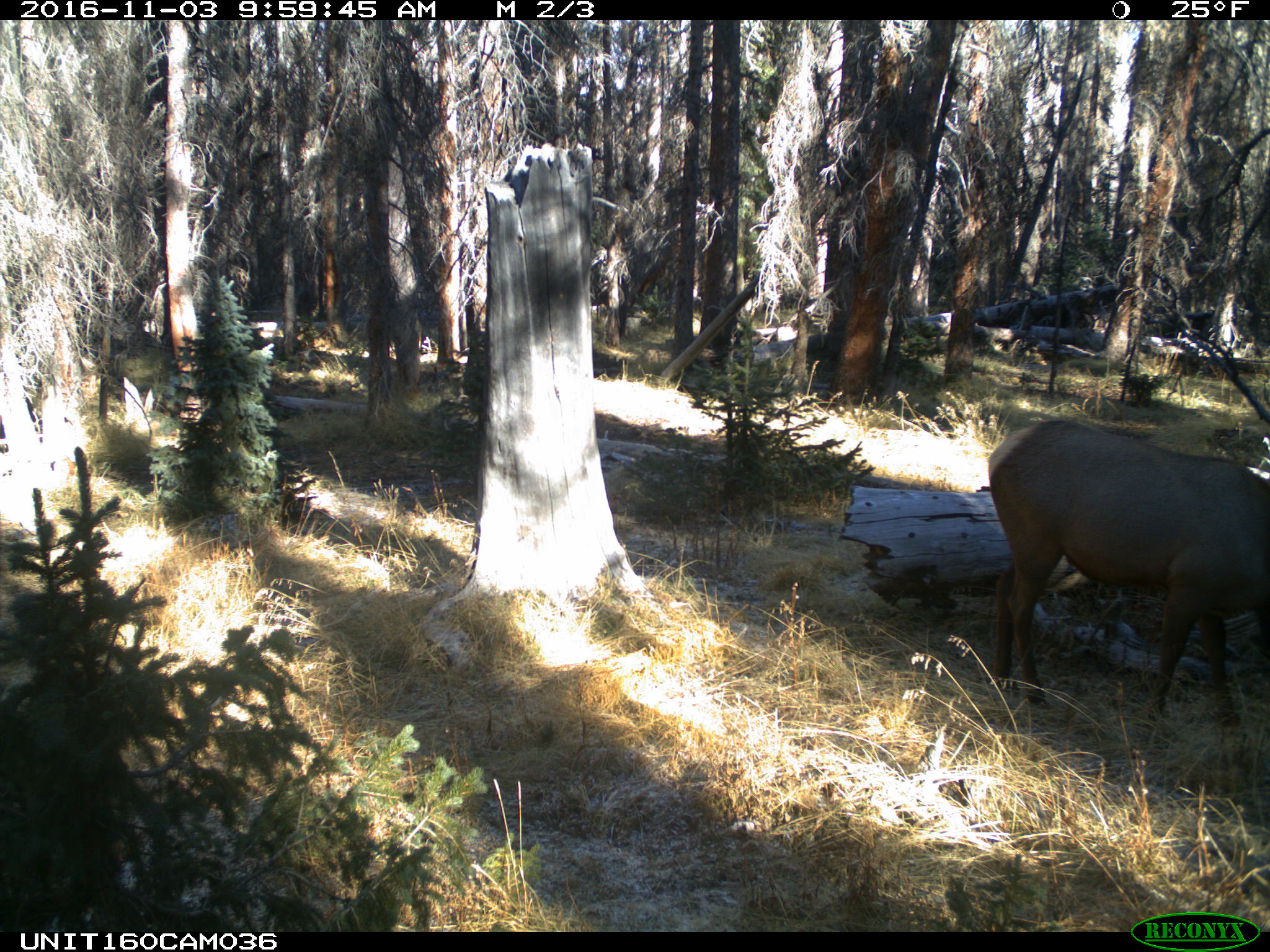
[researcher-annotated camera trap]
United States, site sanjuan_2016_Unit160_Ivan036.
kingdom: Animalia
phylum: Chordata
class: Mammalia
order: Artiodactyla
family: Cervidae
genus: Cervus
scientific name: Cervus elaphus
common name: red deer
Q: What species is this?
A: Cervus elaphus (red deer).